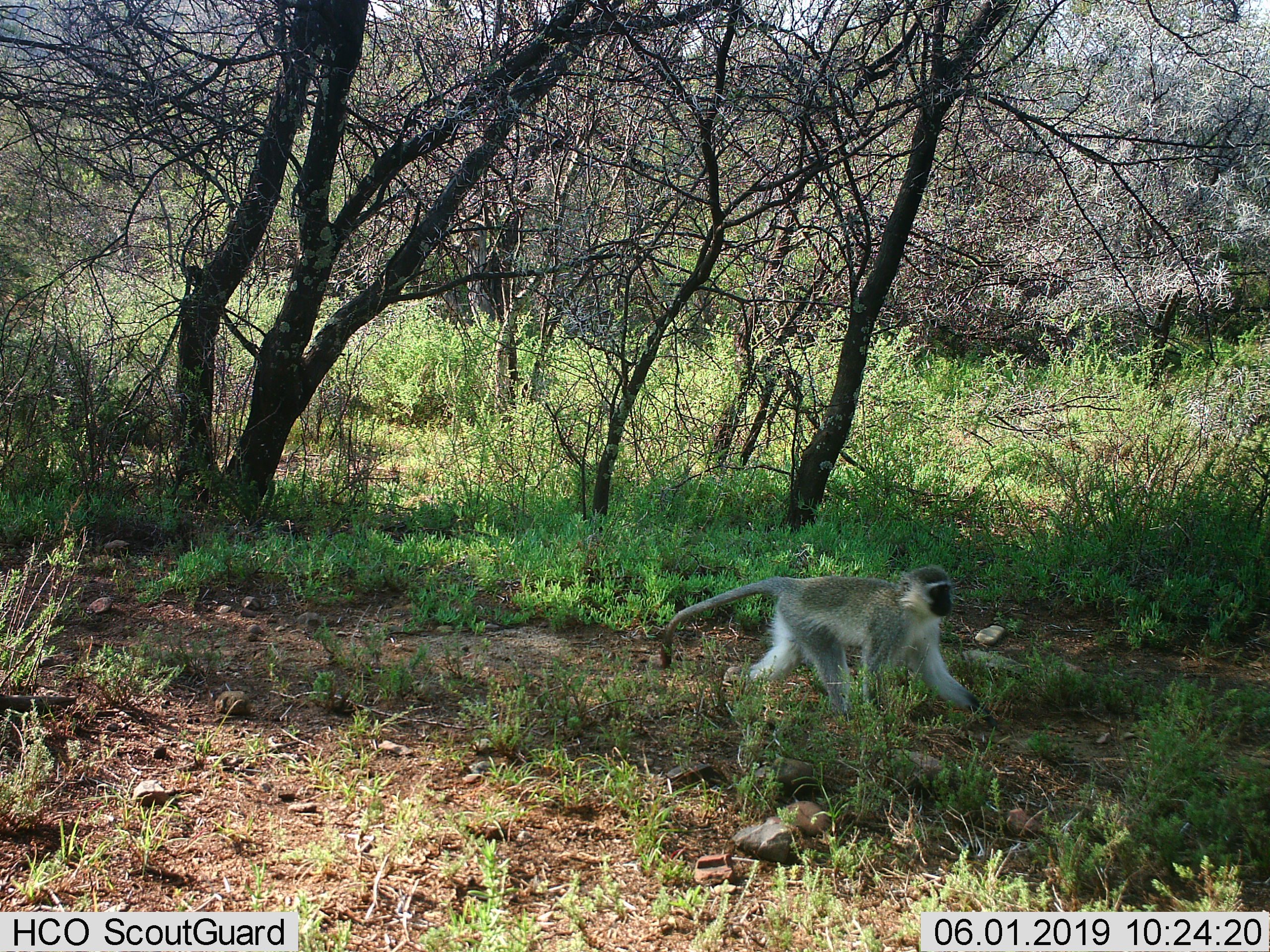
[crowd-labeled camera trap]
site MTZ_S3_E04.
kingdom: Animalia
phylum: Chordata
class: Mammalia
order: Primates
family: Cercopithecidae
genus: Chlorocebus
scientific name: Chlorocebus pygerythrus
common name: vervet monkey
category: monkeyvervet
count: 1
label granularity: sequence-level